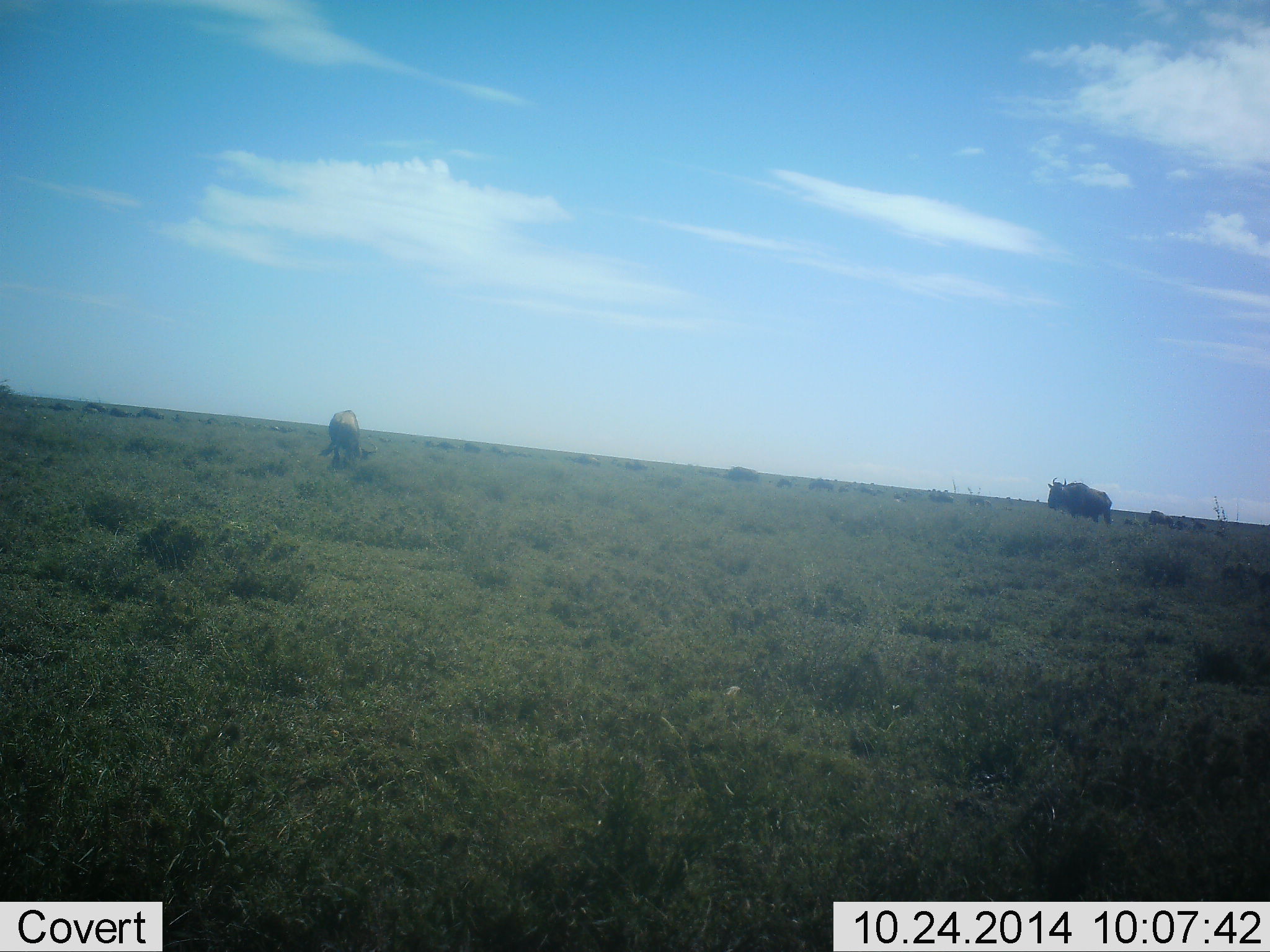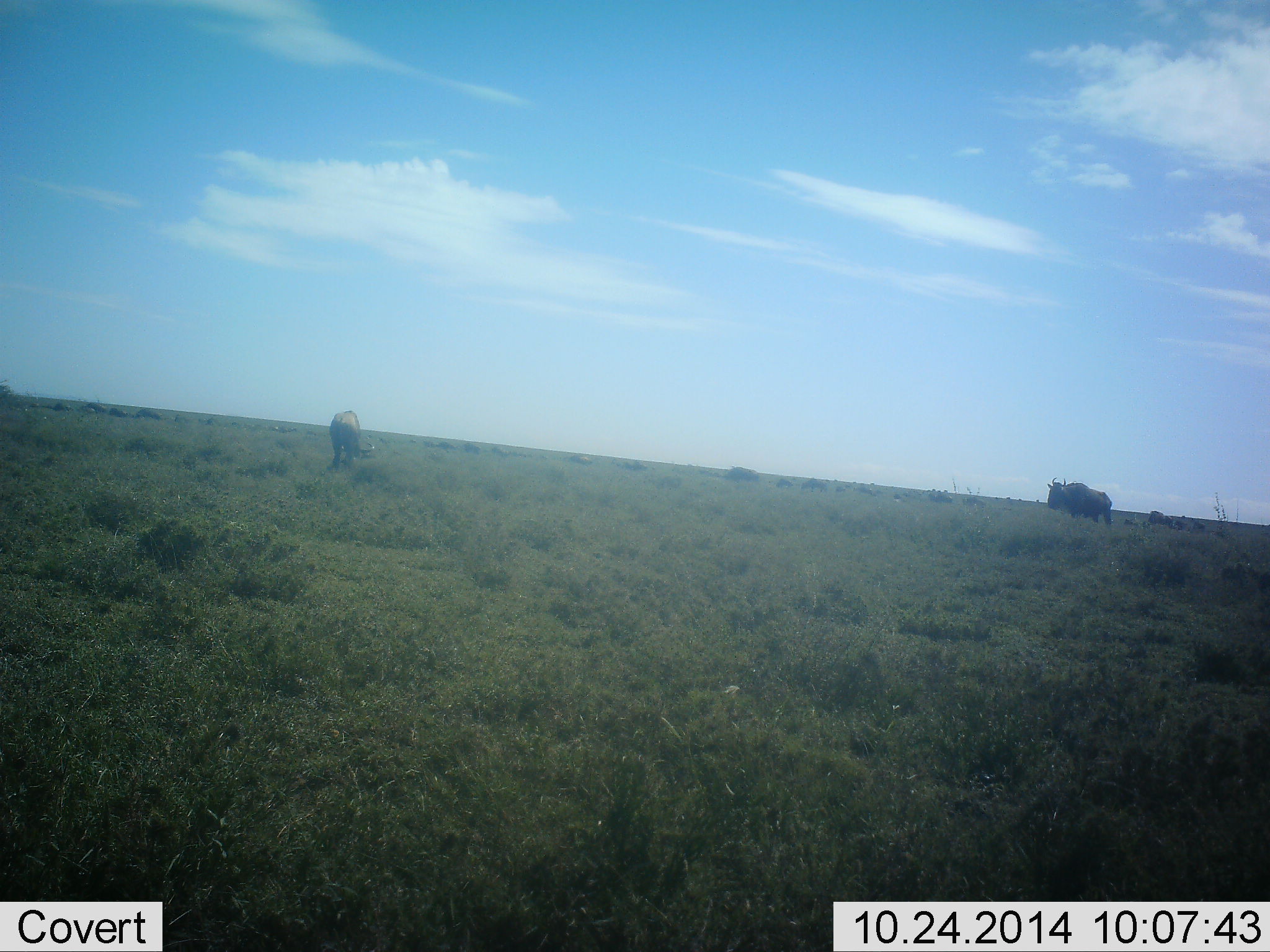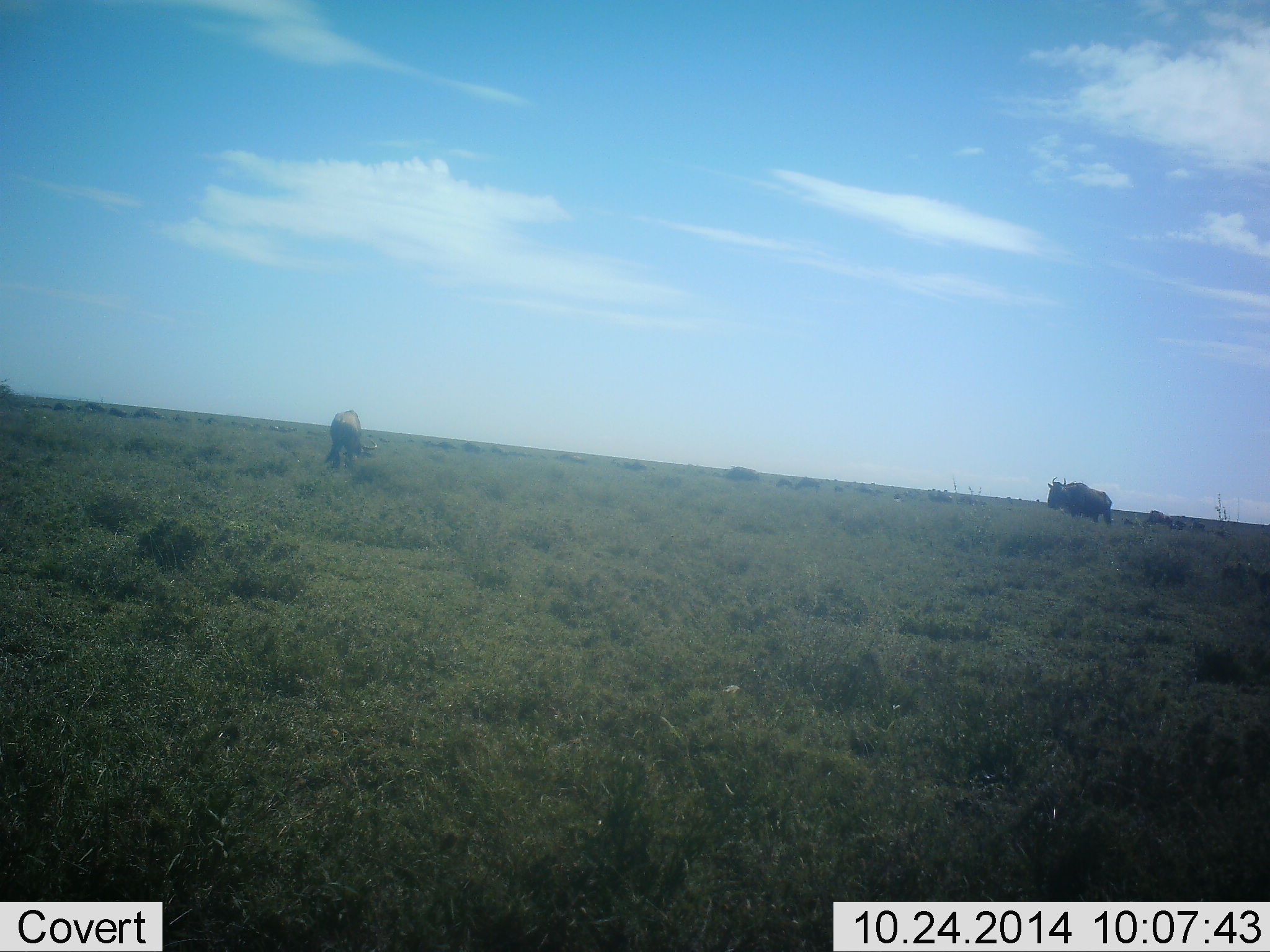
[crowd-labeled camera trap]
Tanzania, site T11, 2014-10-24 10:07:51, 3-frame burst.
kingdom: Animalia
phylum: Chordata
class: Mammalia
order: Artiodactyla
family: Bovidae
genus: Connochaetes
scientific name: Connochaetes taurinus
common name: blue wildebeest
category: wildebeest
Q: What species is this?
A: Wildebeest (blue wildebeest) (Connochaetes taurinus).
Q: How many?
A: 4.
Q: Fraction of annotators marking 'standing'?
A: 90%.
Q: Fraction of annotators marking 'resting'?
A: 0%.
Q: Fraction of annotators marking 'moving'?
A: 50%.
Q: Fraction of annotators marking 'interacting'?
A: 0%.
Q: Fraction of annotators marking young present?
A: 0%.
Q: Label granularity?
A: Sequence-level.